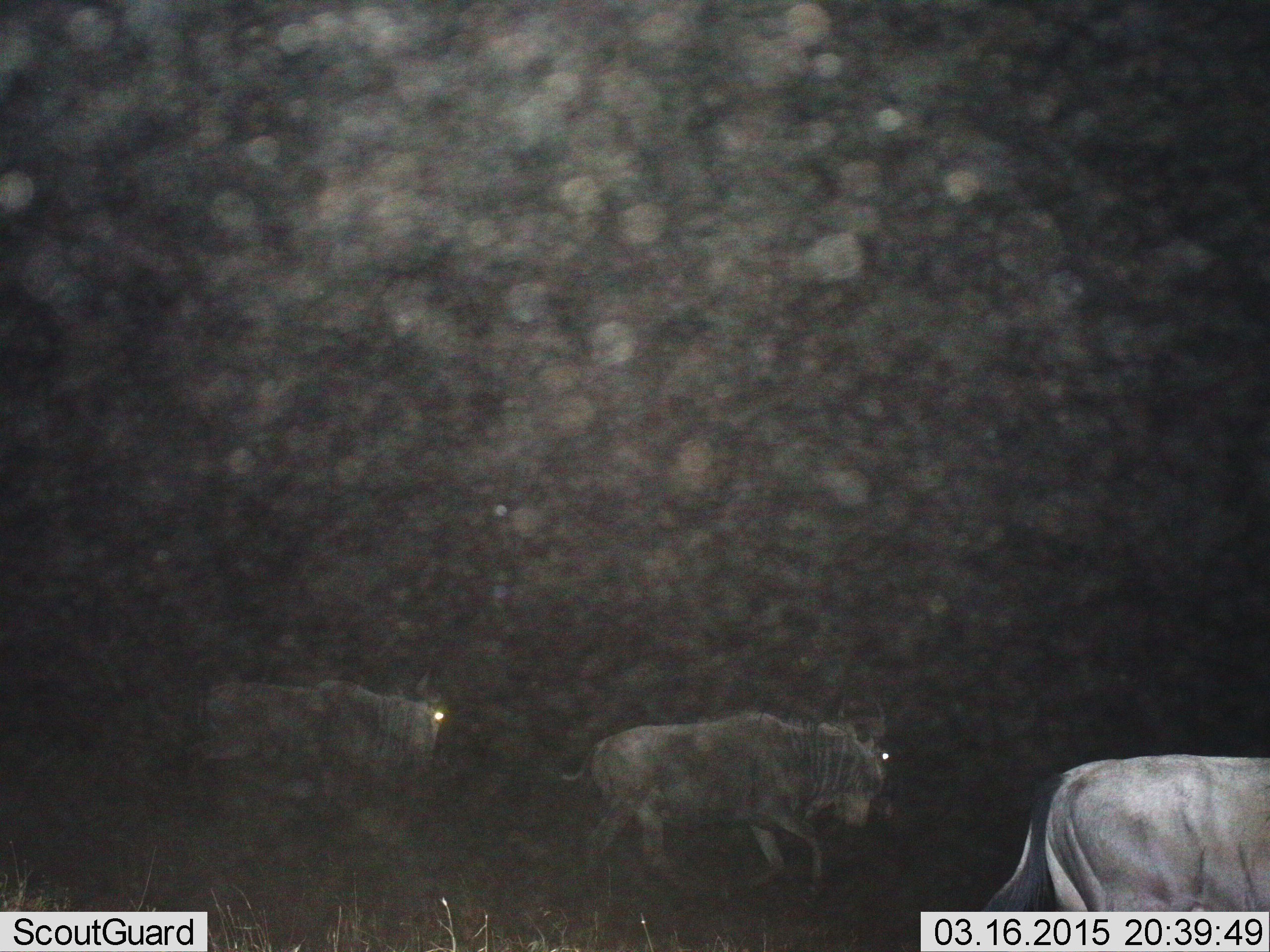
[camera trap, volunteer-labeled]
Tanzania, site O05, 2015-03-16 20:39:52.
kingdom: Animalia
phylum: Chordata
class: Mammalia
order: Artiodactyla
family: Bovidae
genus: Connochaetes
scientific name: Connochaetes taurinus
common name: blue wildebeest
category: wildebeest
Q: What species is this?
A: Wildebeest (blue wildebeest) (Connochaetes taurinus).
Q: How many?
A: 3.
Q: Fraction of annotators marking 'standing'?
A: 0%.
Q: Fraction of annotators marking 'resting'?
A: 0%.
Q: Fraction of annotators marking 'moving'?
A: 100%.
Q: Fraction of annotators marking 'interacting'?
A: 0%.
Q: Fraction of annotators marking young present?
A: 0%.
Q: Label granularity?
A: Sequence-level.